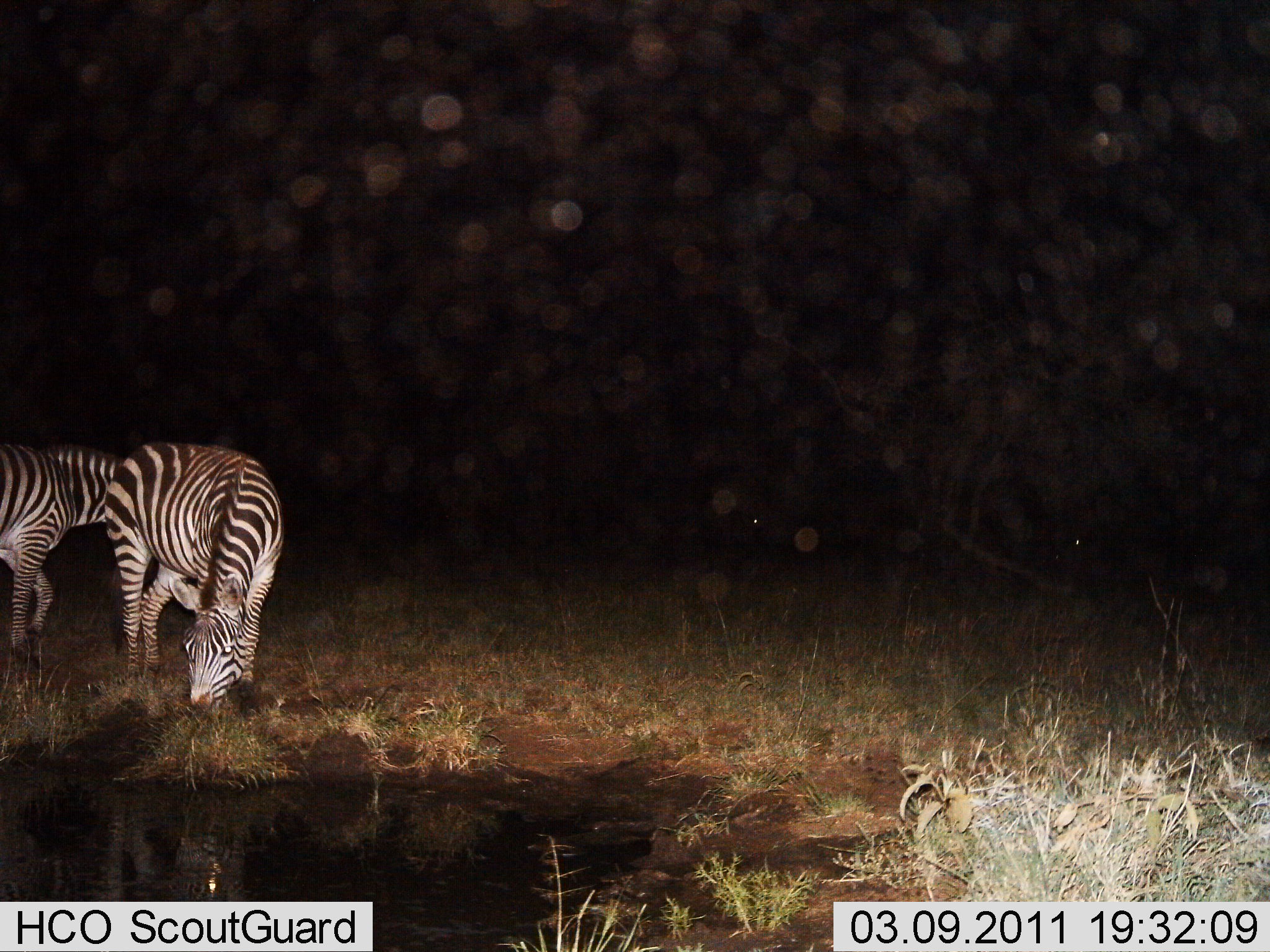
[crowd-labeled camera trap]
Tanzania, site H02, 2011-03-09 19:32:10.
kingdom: Animalia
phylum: Chordata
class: Mammalia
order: Perissodactyla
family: Equidae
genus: Equus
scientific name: Equus quagga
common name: plains zebra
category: zebra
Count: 2.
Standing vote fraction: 50%.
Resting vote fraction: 0%.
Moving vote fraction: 8%.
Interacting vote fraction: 0%.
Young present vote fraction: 0%.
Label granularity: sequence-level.